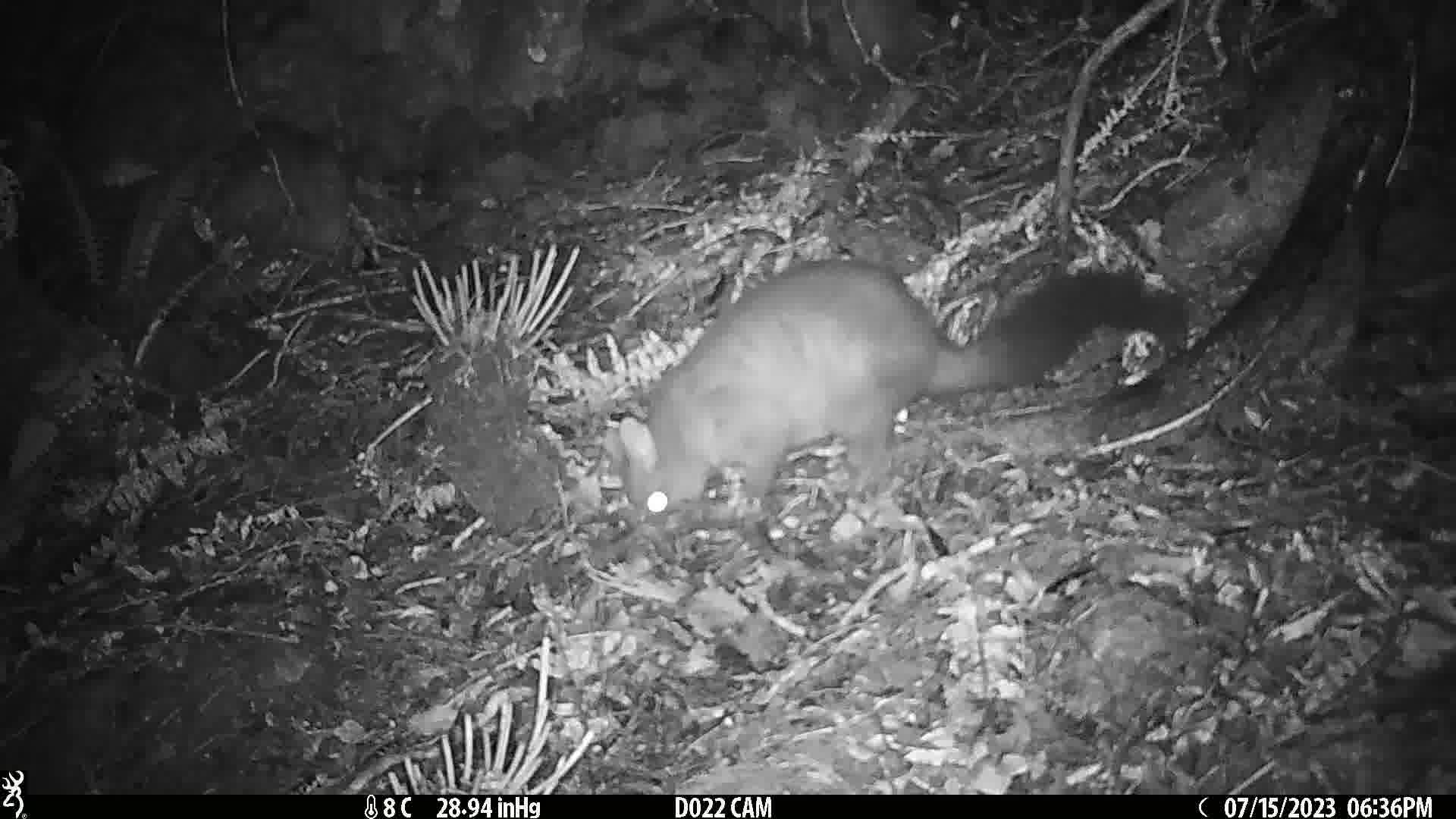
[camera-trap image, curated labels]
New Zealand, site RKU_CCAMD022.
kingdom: Animalia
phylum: Chordata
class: Mammalia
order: Diprotodontia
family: Phalangeridae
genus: Trichosurus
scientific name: Trichosurus vulpecula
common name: common brushtail possum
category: possum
Possum (common brushtail possum) (Trichosurus vulpecula).